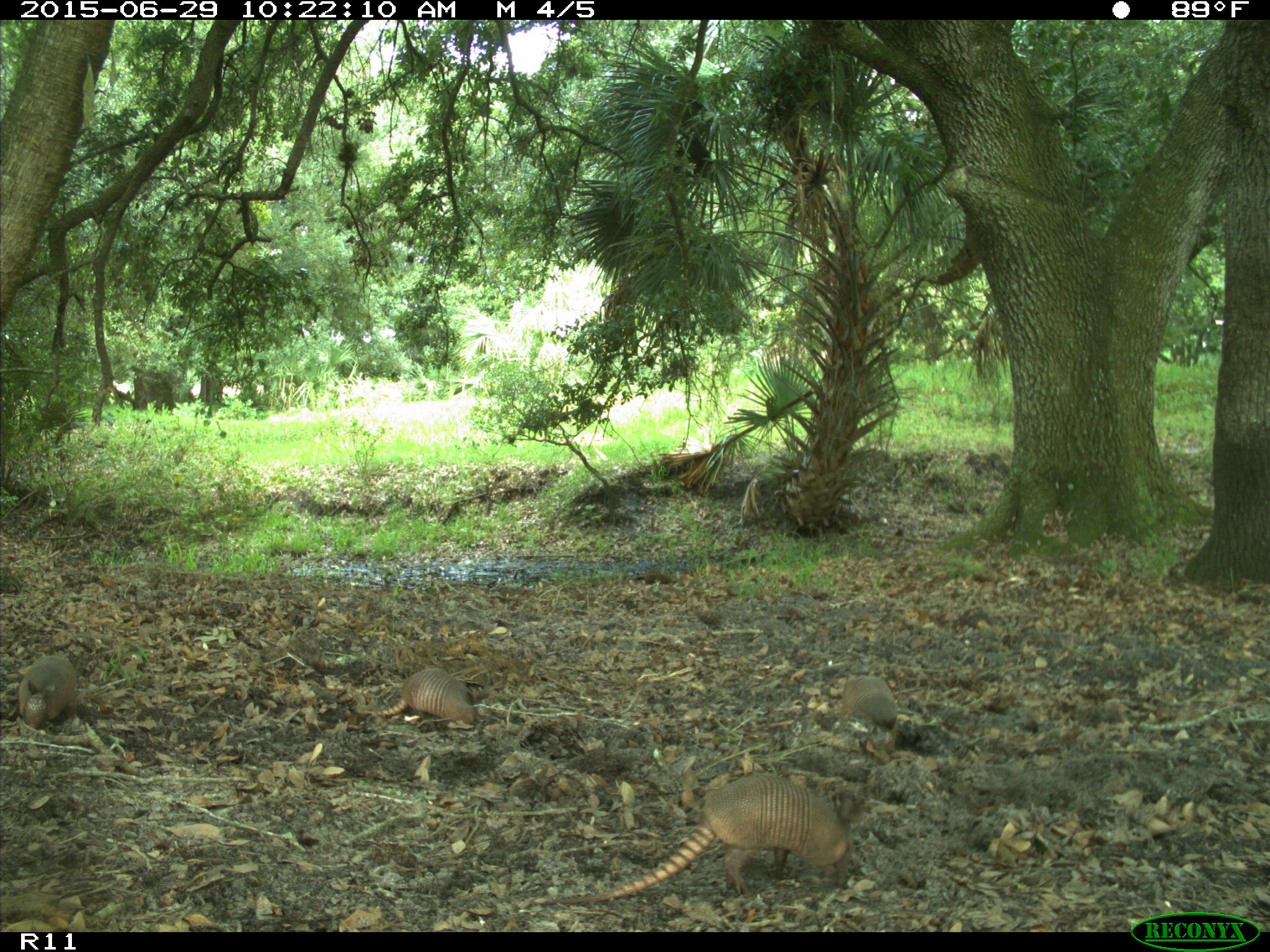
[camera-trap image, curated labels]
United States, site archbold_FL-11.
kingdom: Animalia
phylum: Chordata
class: Mammalia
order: Cingulata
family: Dasypodidae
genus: Dasypus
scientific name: Dasypus novemcinctus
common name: nine-banded armadillo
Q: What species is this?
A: Dasypus novemcinctus (nine-banded armadillo).